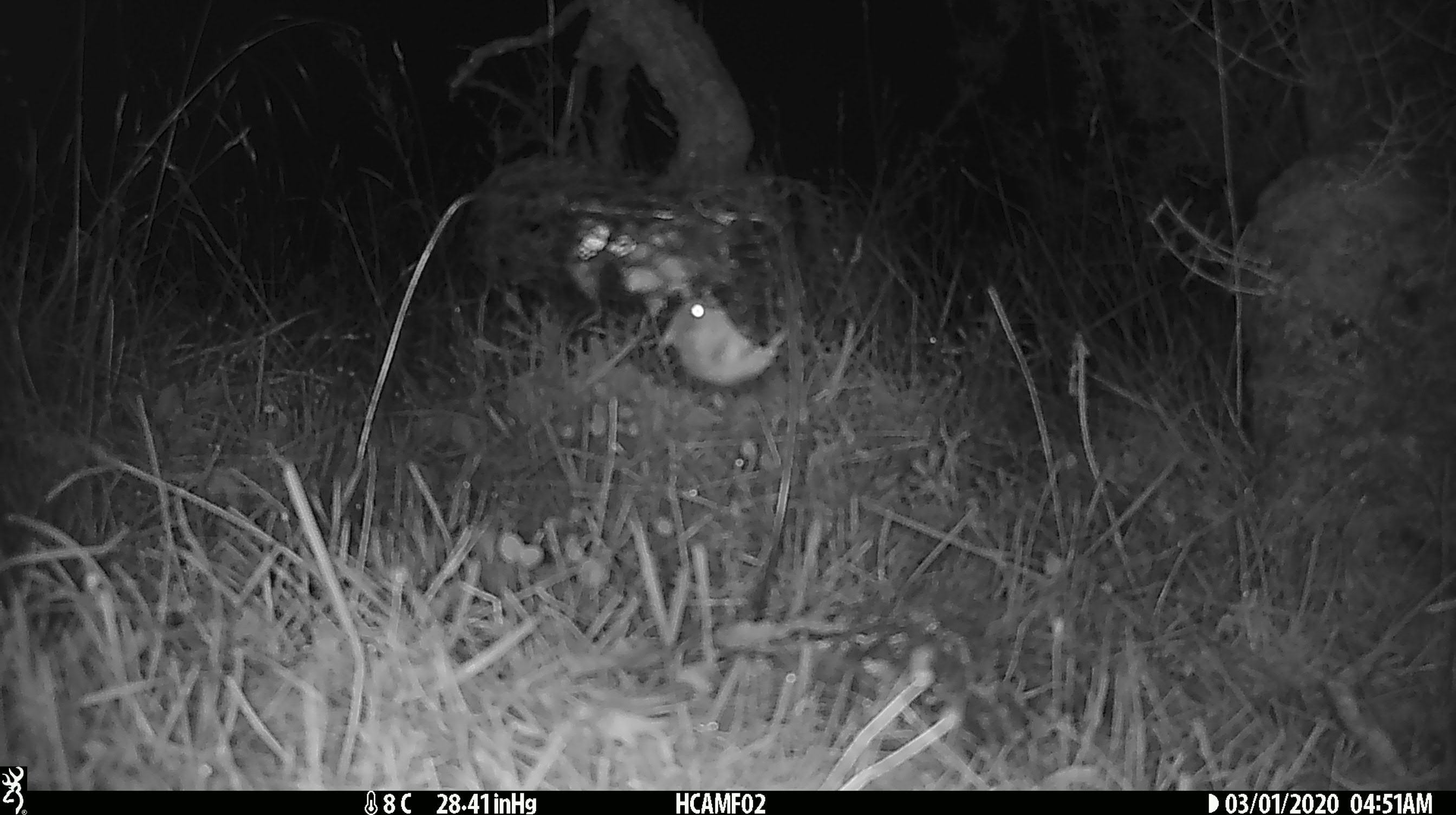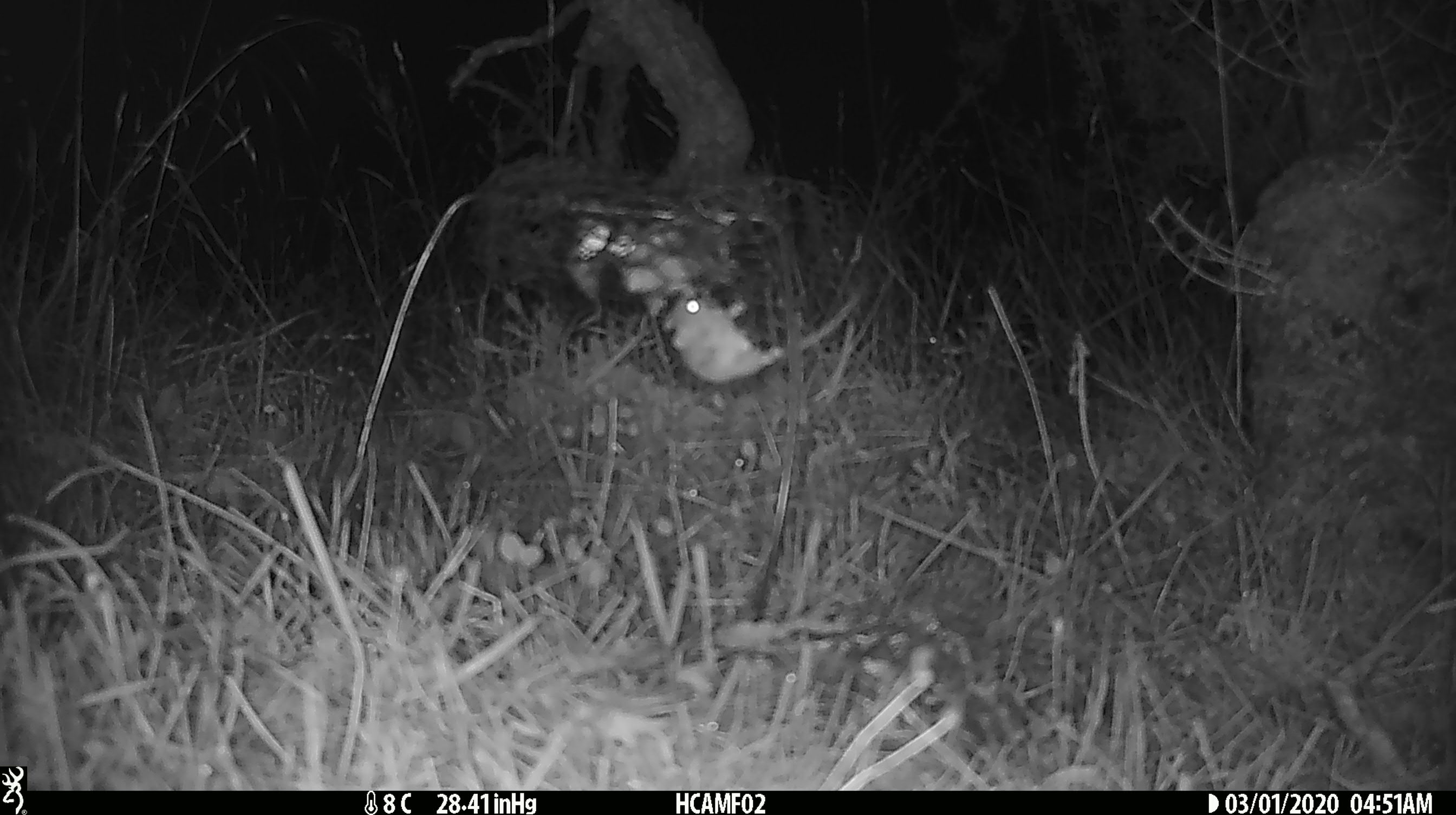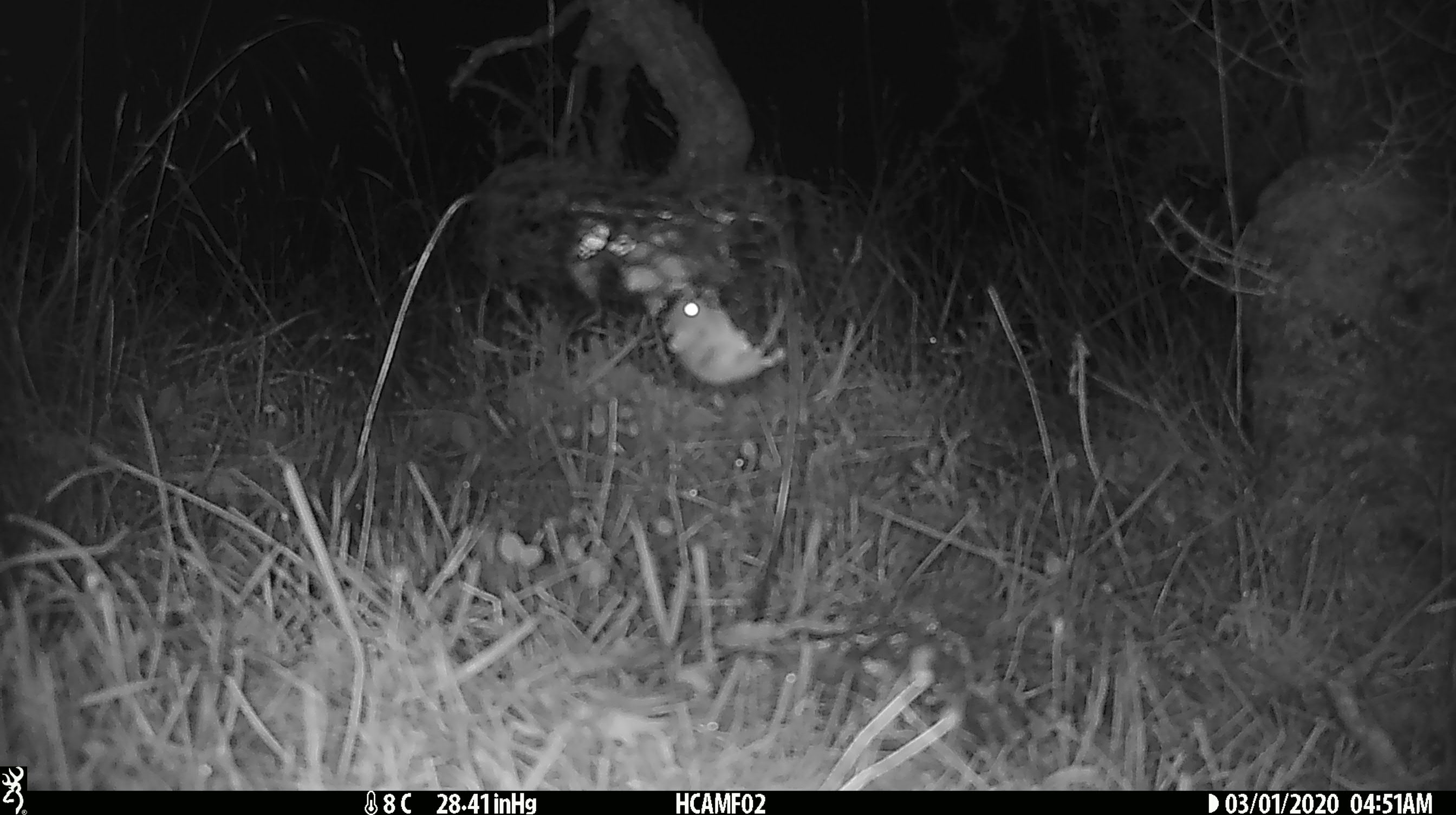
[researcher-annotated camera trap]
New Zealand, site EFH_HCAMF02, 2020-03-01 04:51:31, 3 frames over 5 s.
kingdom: Animalia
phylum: Chordata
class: Mammalia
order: Rodentia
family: Muridae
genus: Mus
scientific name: Mus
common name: mouse